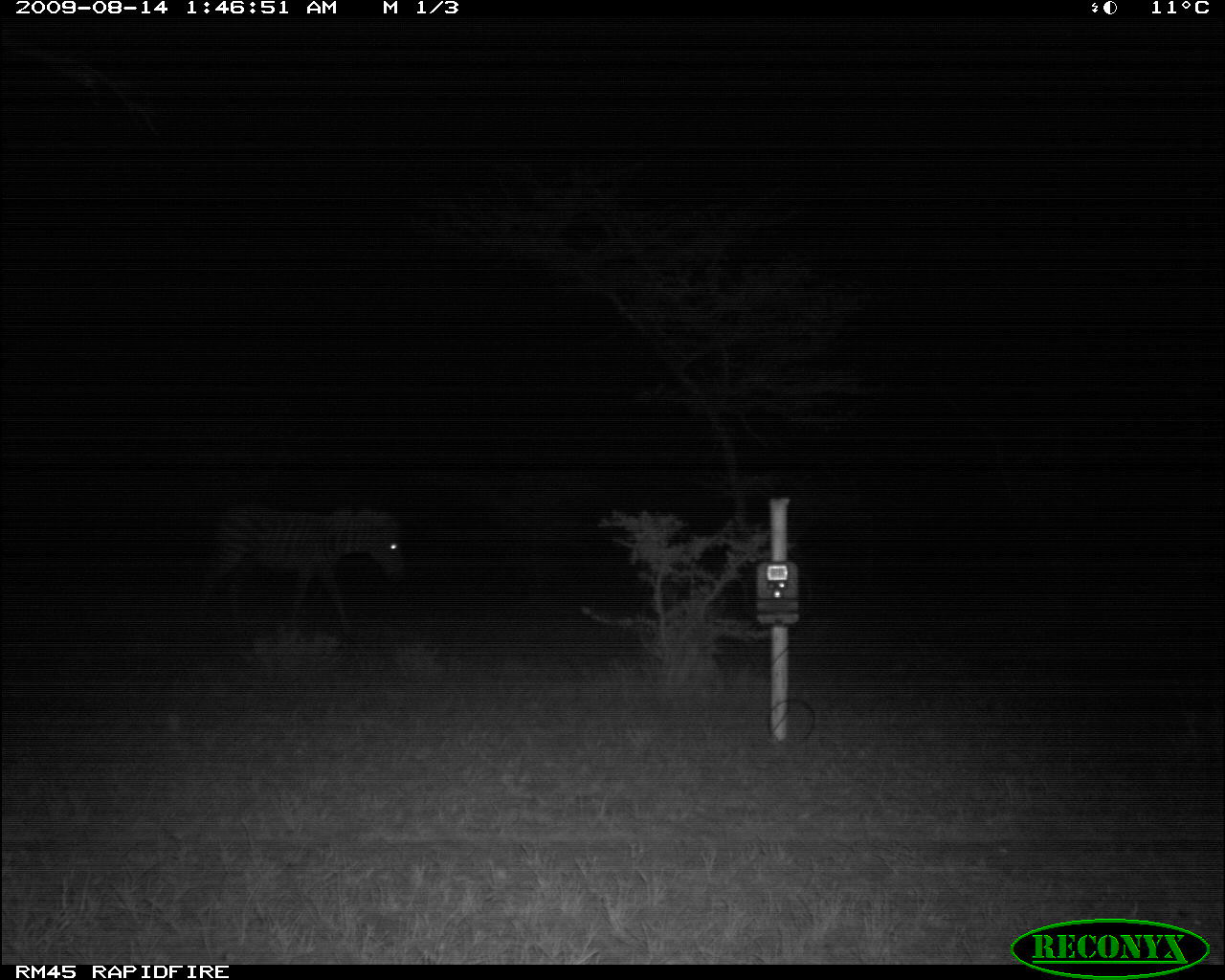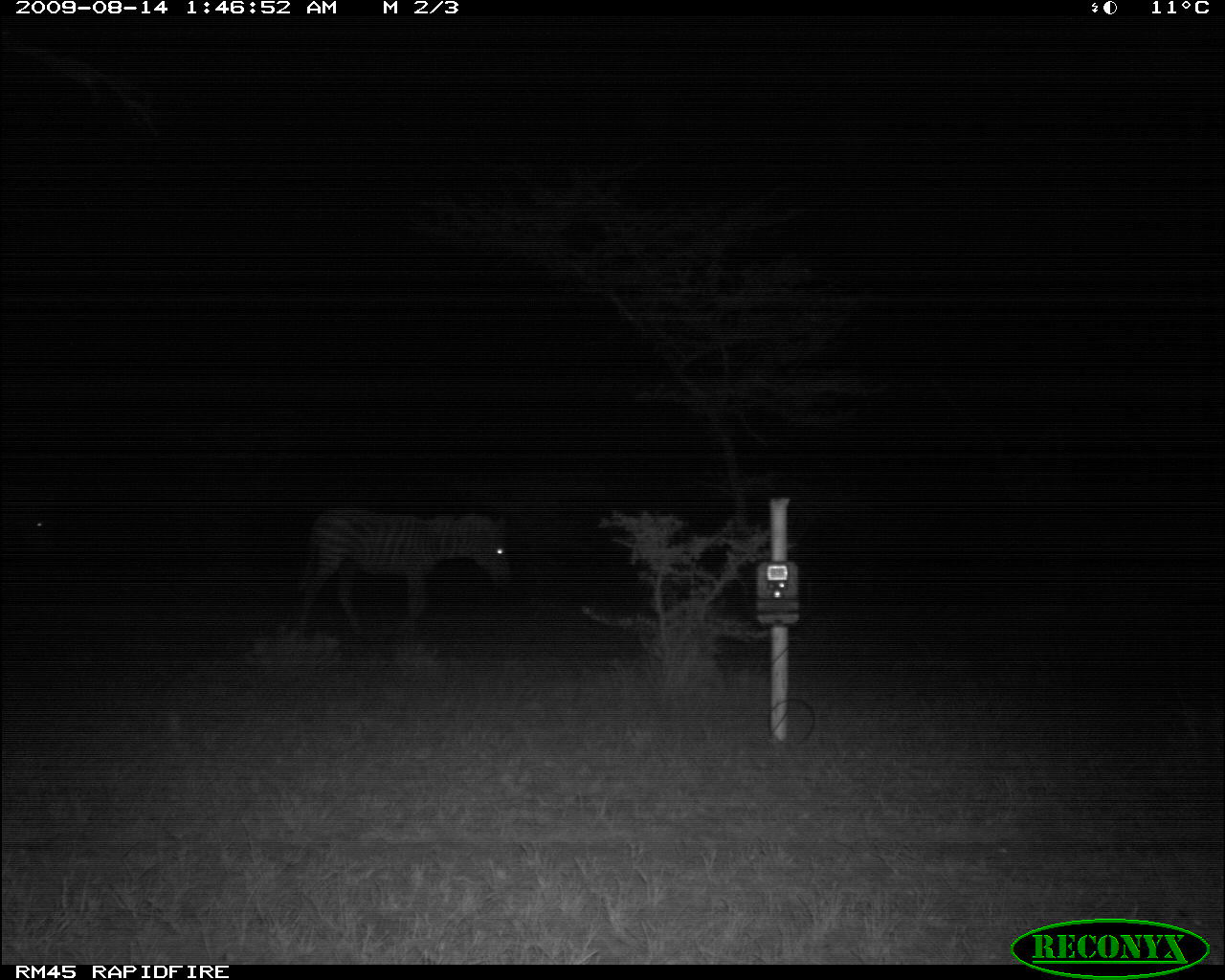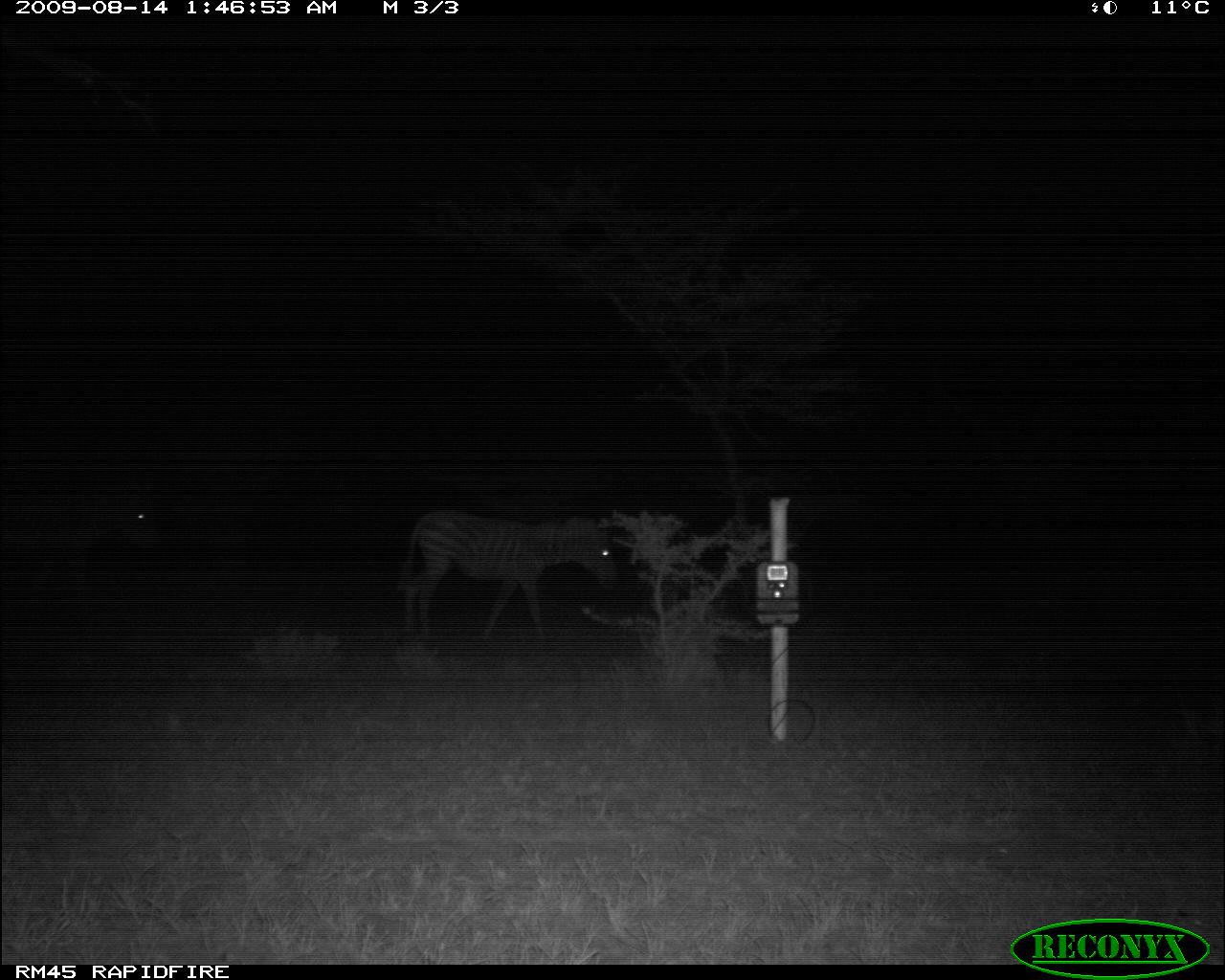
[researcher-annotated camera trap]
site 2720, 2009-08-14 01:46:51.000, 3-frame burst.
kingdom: Animalia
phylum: Chordata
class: Mammalia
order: Perissodactyla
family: Equidae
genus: Equus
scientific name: Equus quagga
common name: plains zebra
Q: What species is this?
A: Equus quagga (plains zebra).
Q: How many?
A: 1.